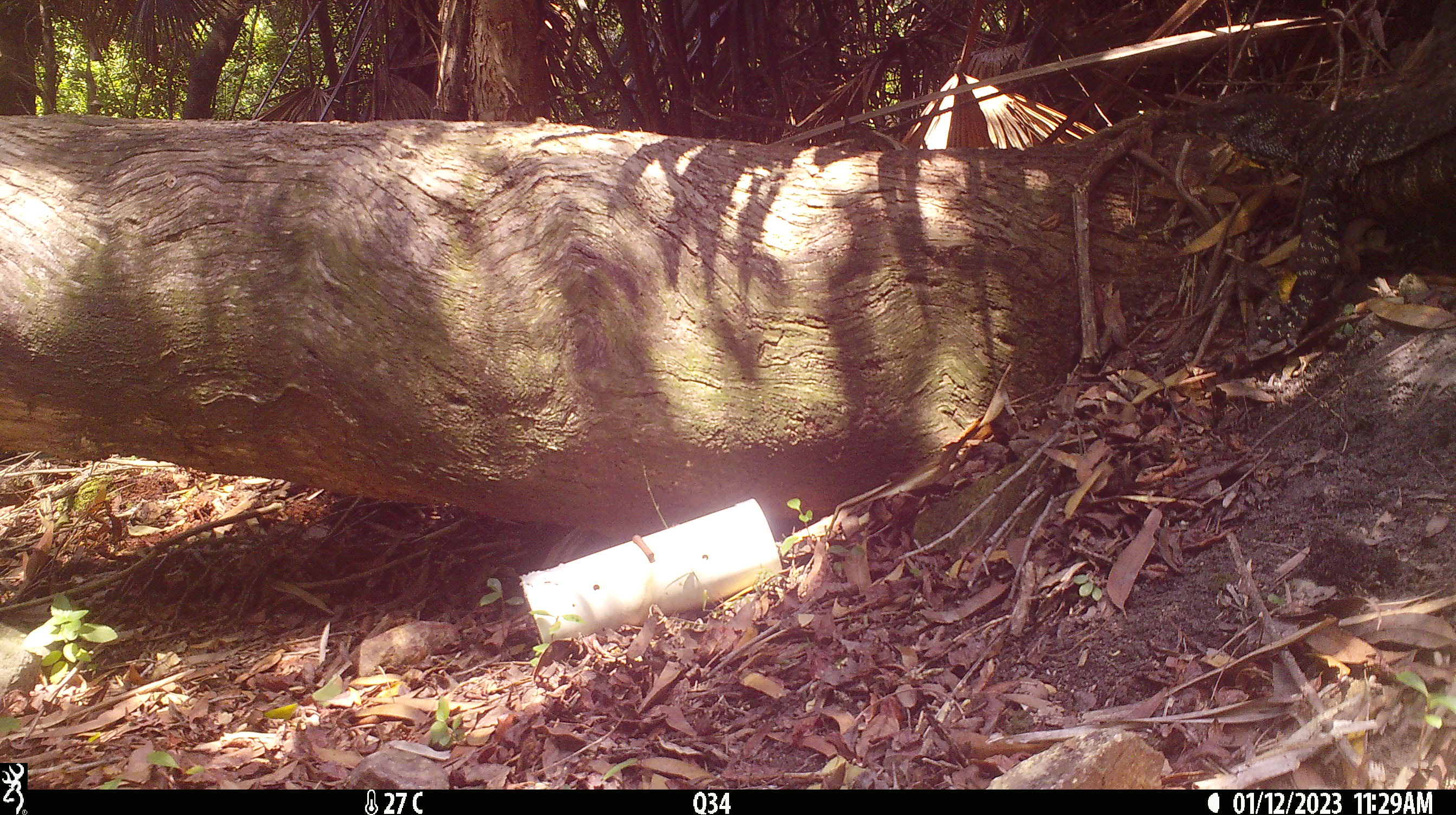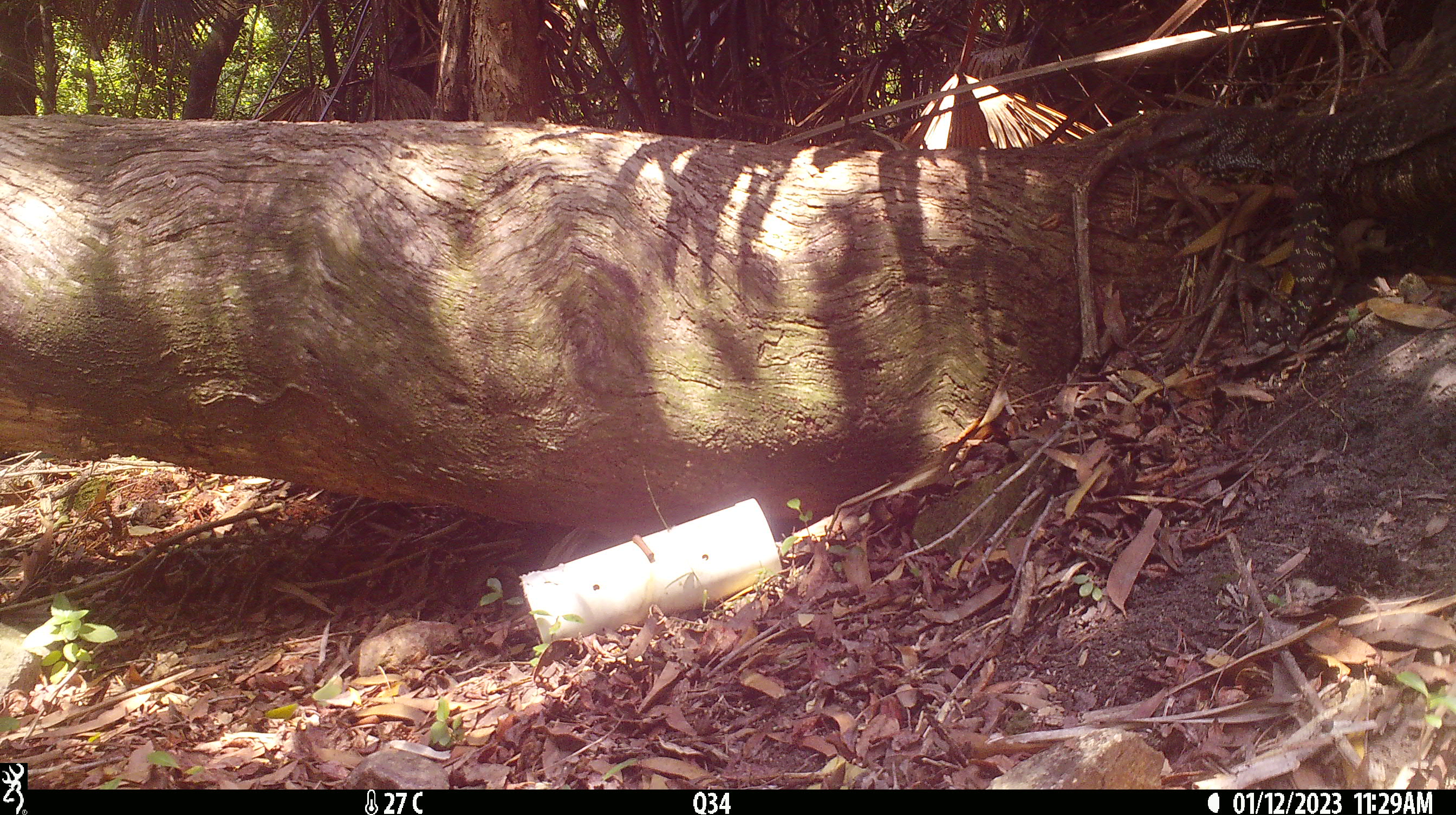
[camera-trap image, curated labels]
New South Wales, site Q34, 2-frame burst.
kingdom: Animalia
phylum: Chordata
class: Reptilia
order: Squamata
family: Varanidae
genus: Varanus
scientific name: Varanus varius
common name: lace monitor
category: goanna